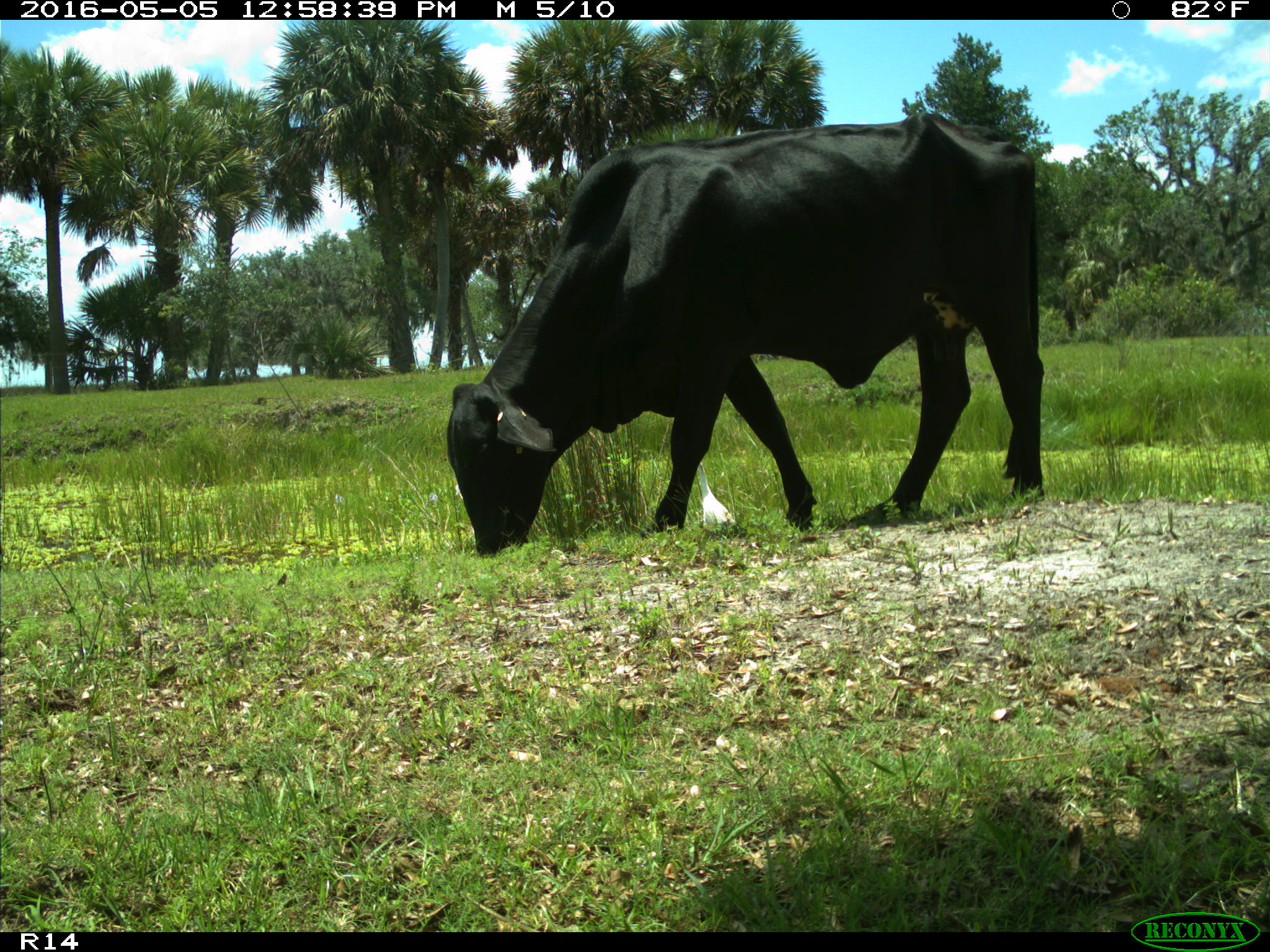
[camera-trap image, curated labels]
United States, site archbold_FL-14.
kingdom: Animalia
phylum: Chordata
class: Mammalia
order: Artiodactyla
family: Bovidae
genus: Bos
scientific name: Bos taurus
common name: domestic cow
Bos taurus (domestic cow).